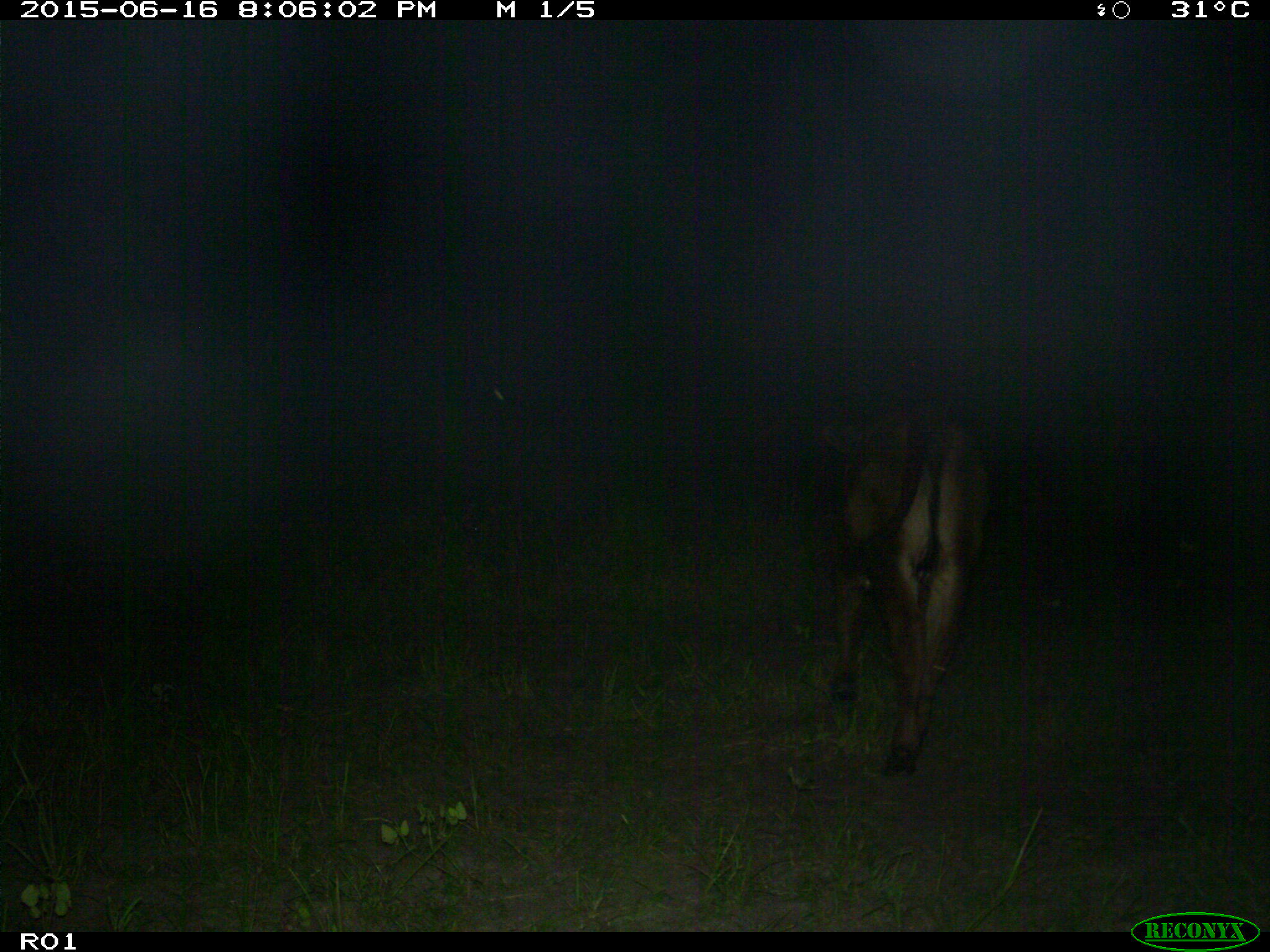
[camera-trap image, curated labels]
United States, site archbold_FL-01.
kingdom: Animalia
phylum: Chordata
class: Mammalia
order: Artiodactyla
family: Bovidae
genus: Bos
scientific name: Bos taurus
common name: domestic cow